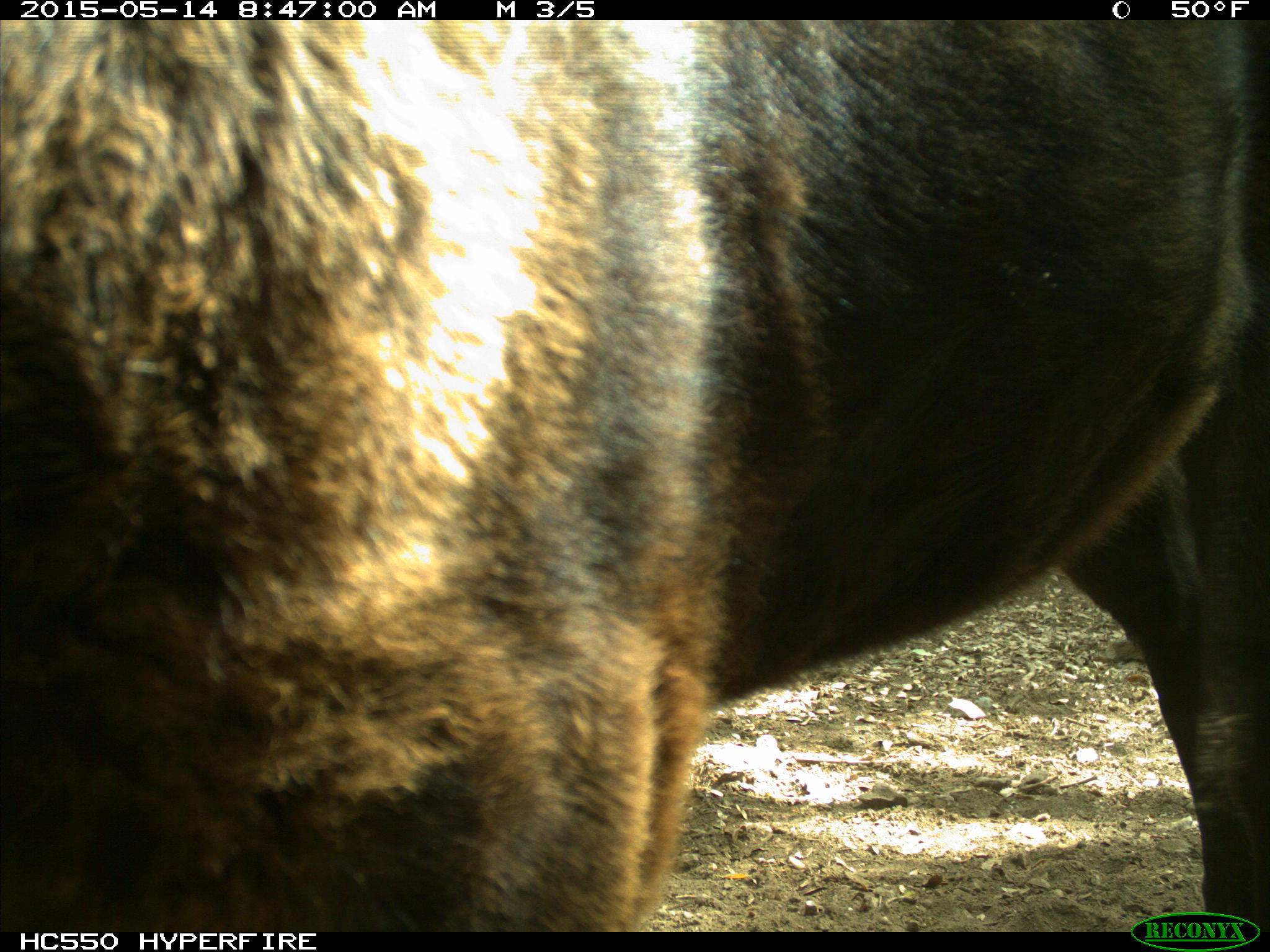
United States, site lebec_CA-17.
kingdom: Animalia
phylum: Chordata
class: Mammalia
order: Artiodactyla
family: Bovidae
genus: Bos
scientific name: Bos taurus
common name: domestic cow